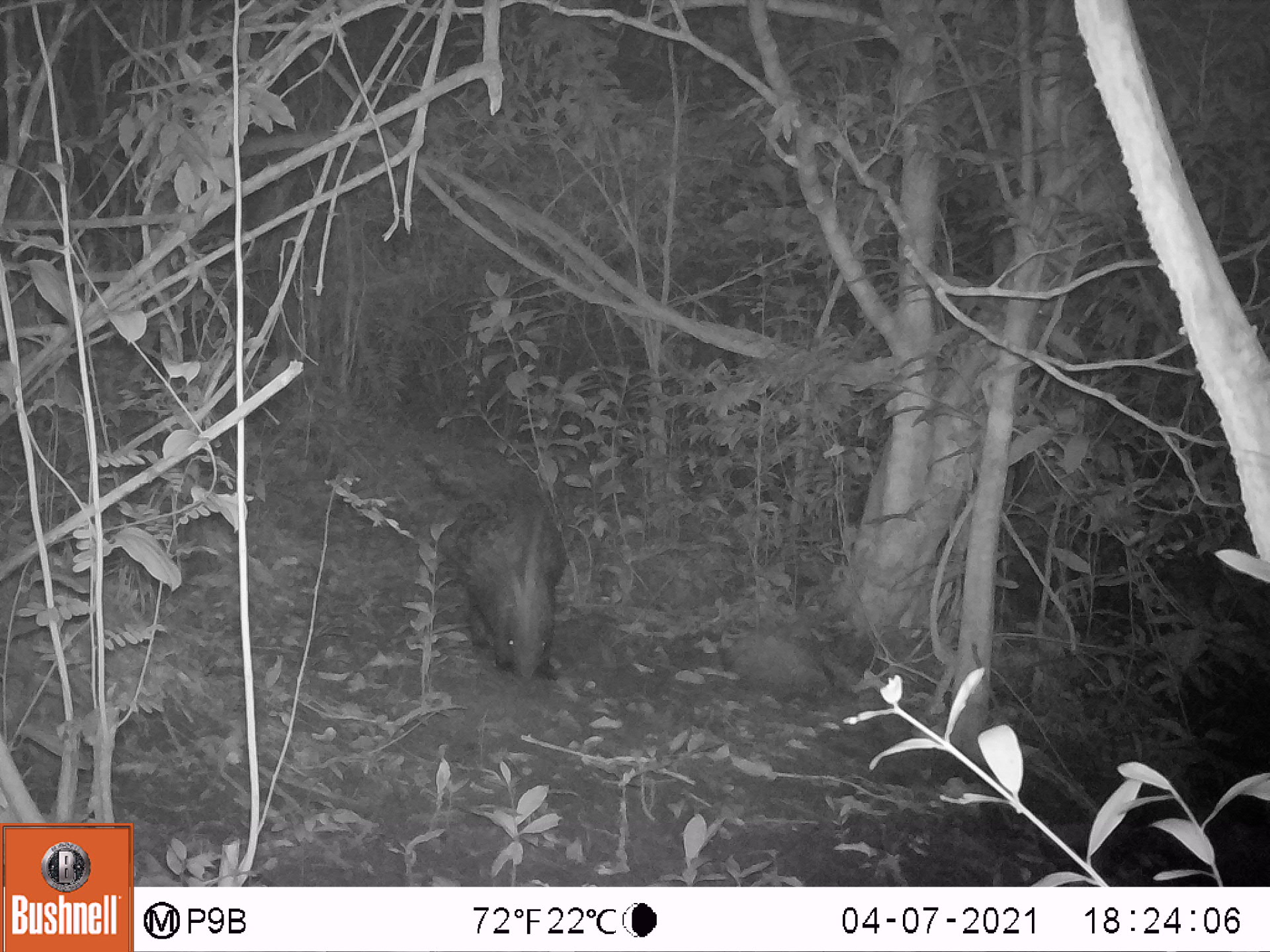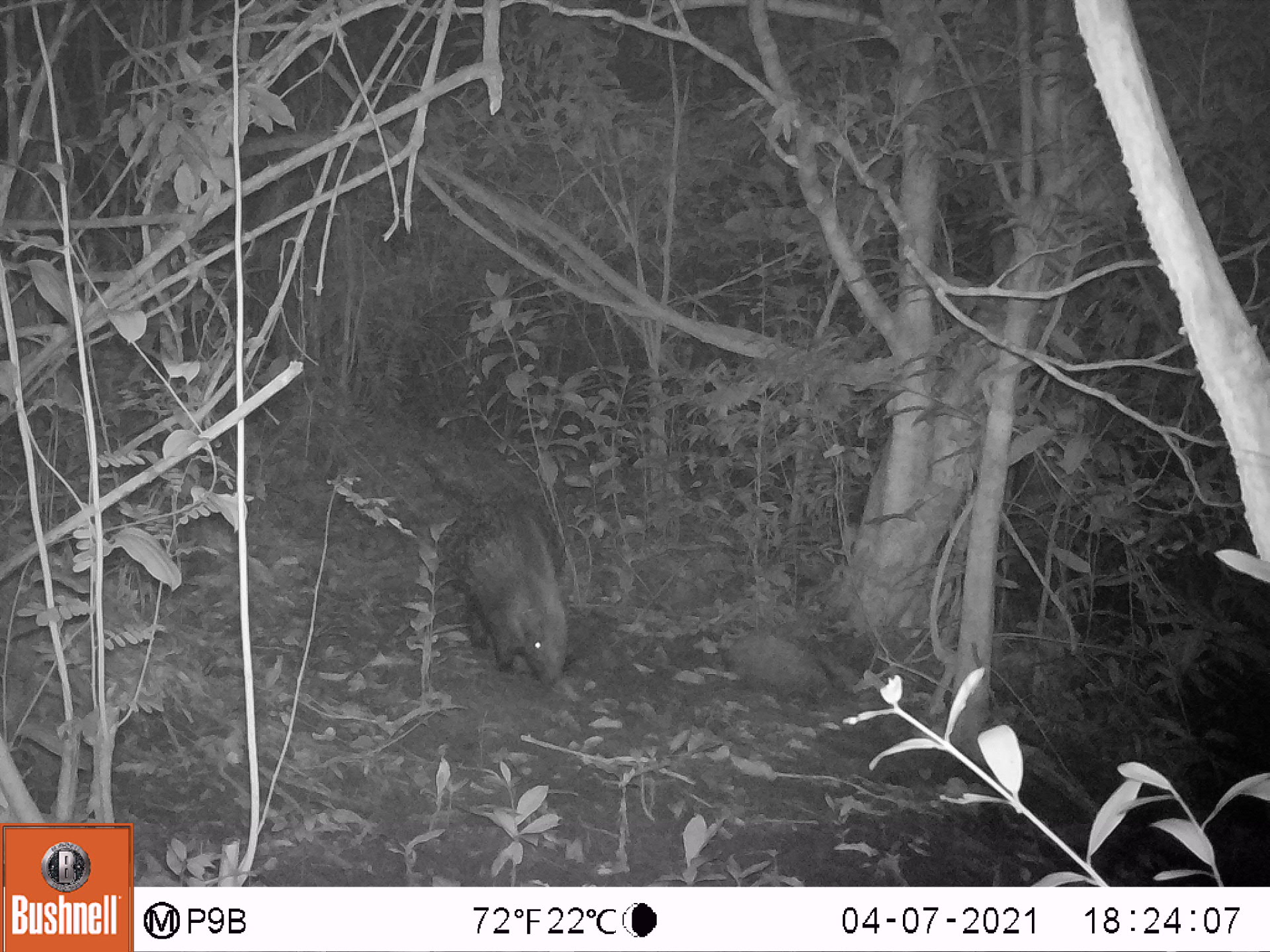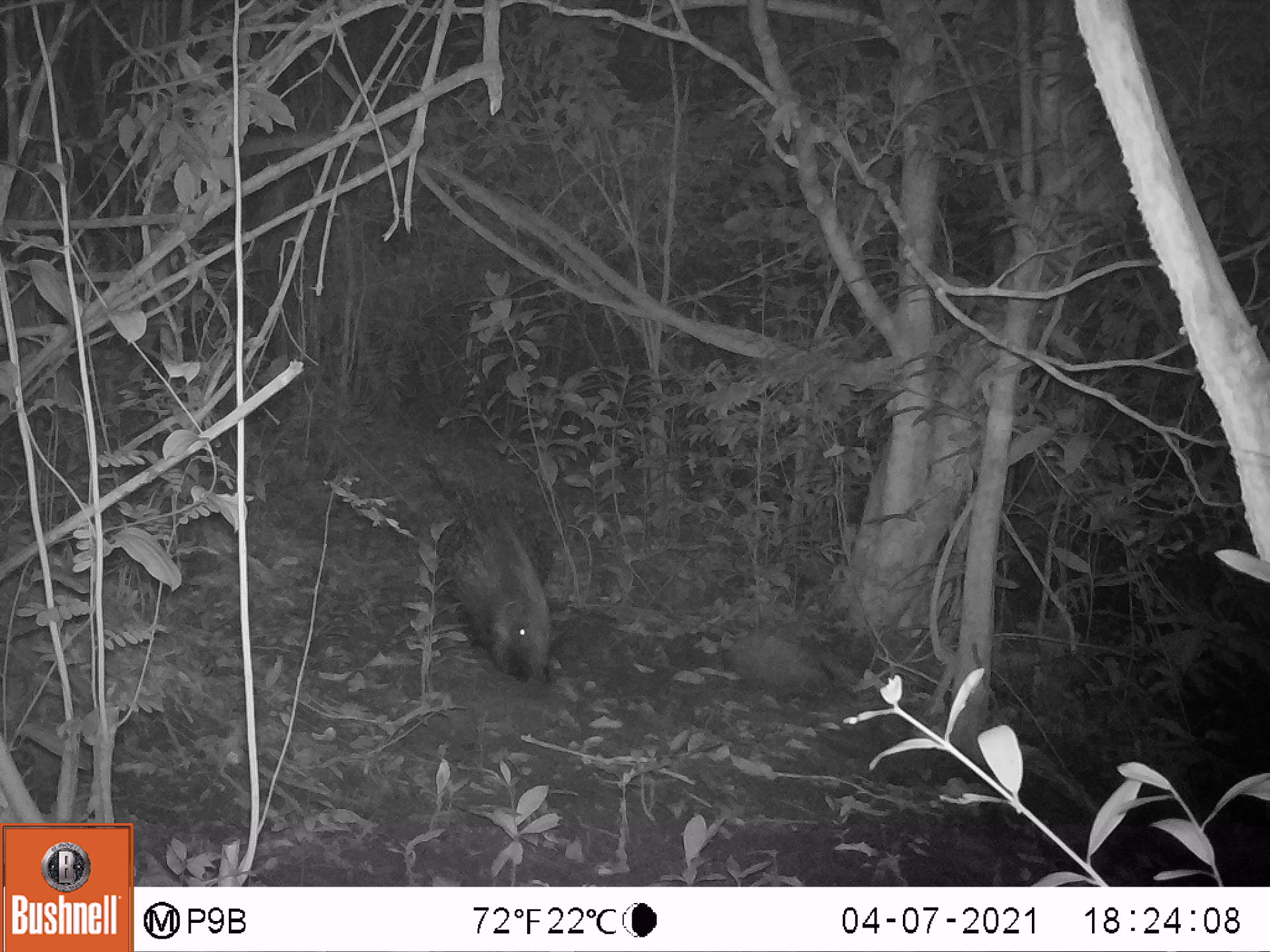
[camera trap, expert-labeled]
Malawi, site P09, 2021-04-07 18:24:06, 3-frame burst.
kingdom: Animalia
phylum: Chordata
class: Mammalia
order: Rodentia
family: Hystricidae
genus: Hystrix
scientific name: Hystrix africaeaustralis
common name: cape porcupine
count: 1